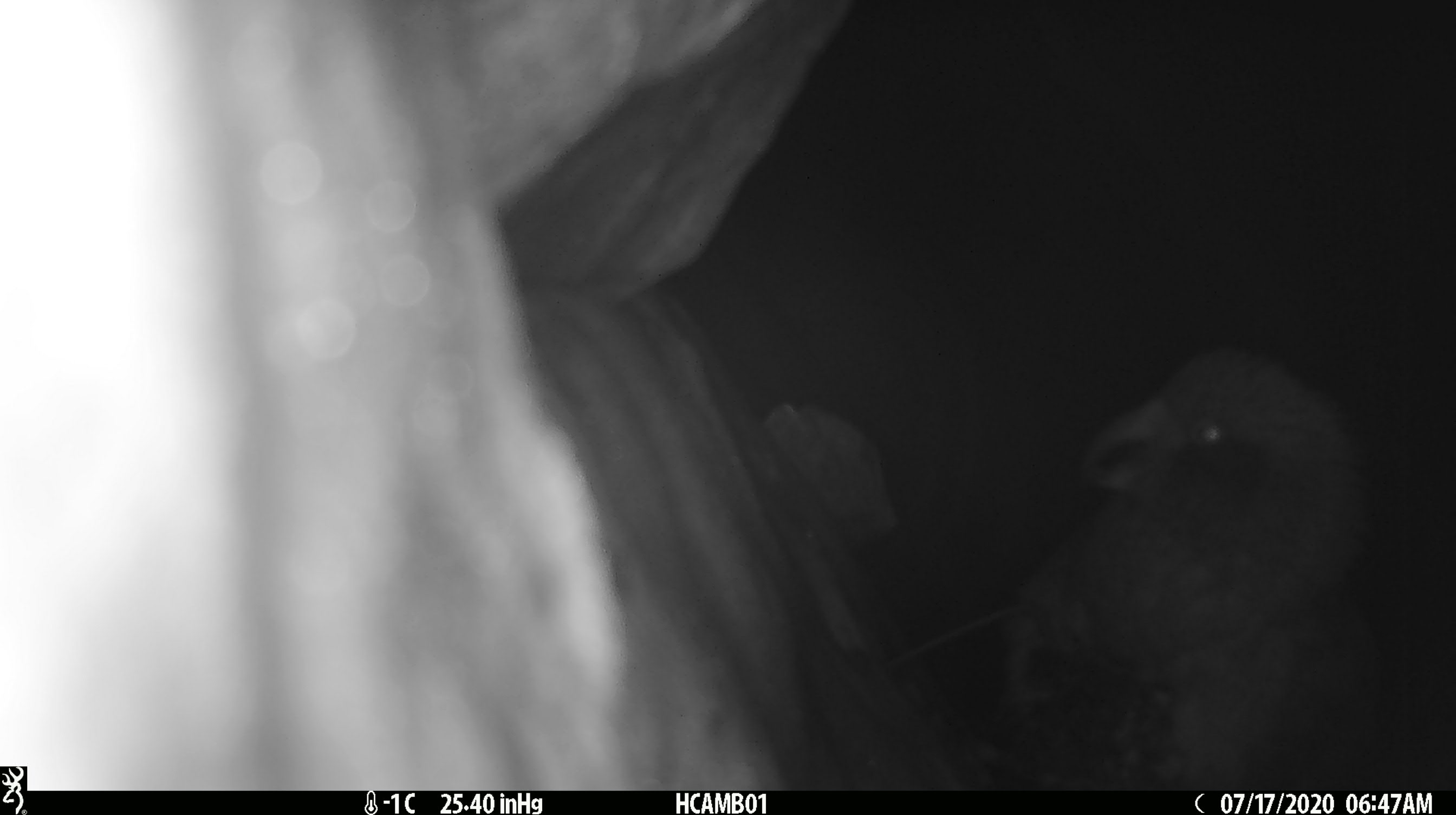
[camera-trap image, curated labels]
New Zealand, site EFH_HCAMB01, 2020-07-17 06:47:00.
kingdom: Animalia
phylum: Chordata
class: Aves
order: Psittaciformes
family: Strigopidae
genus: Nestor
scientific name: Nestor notabilis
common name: kea